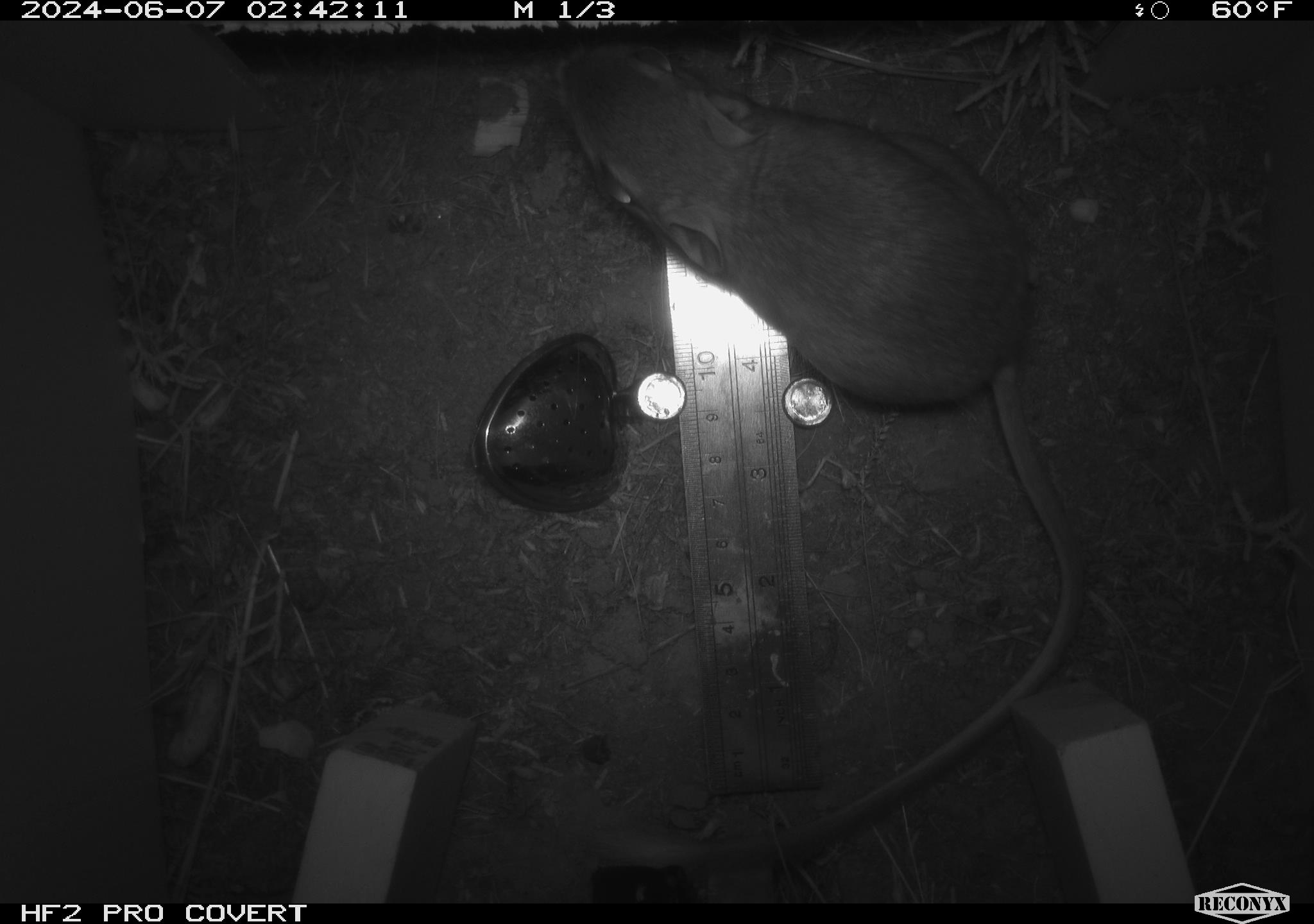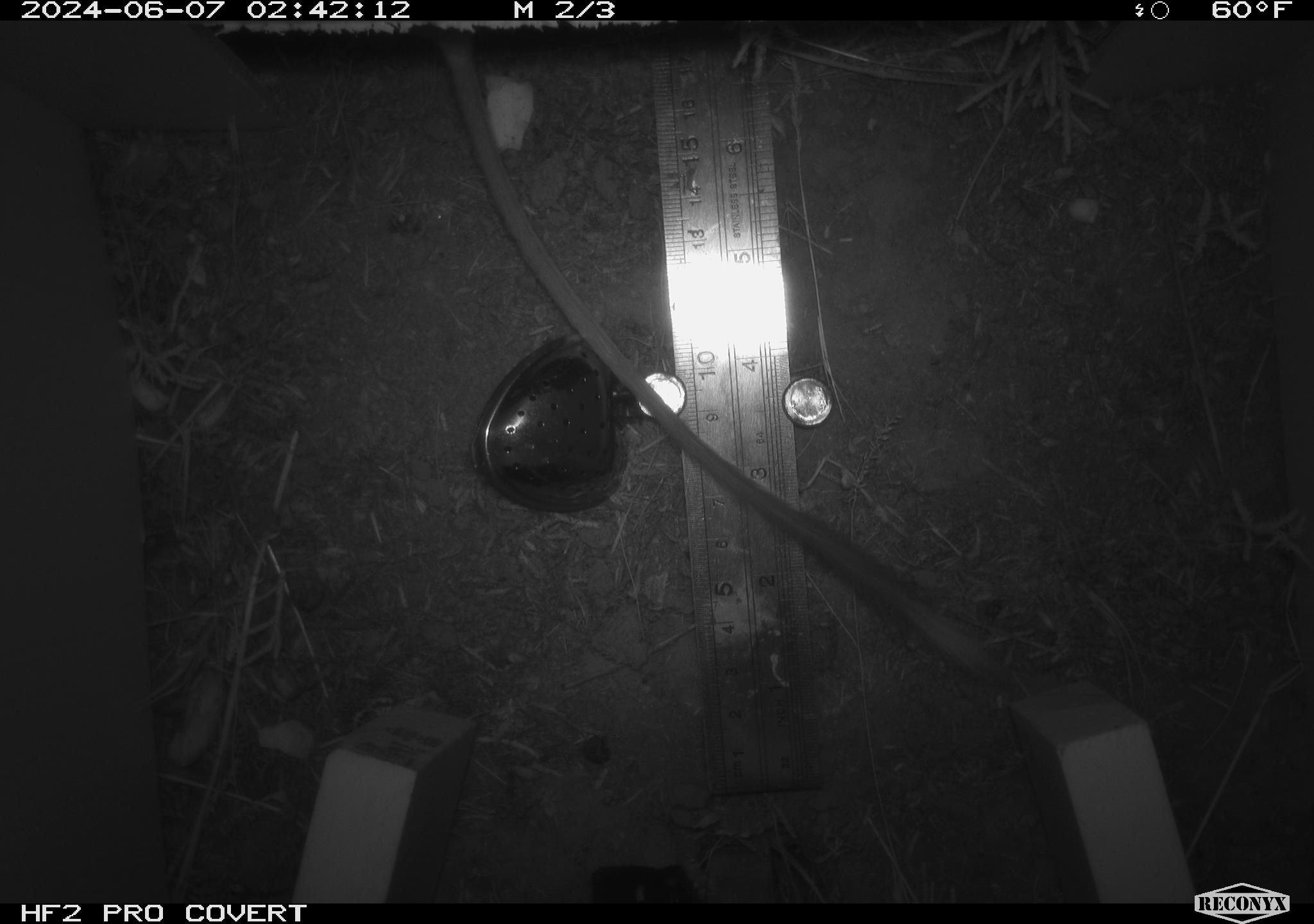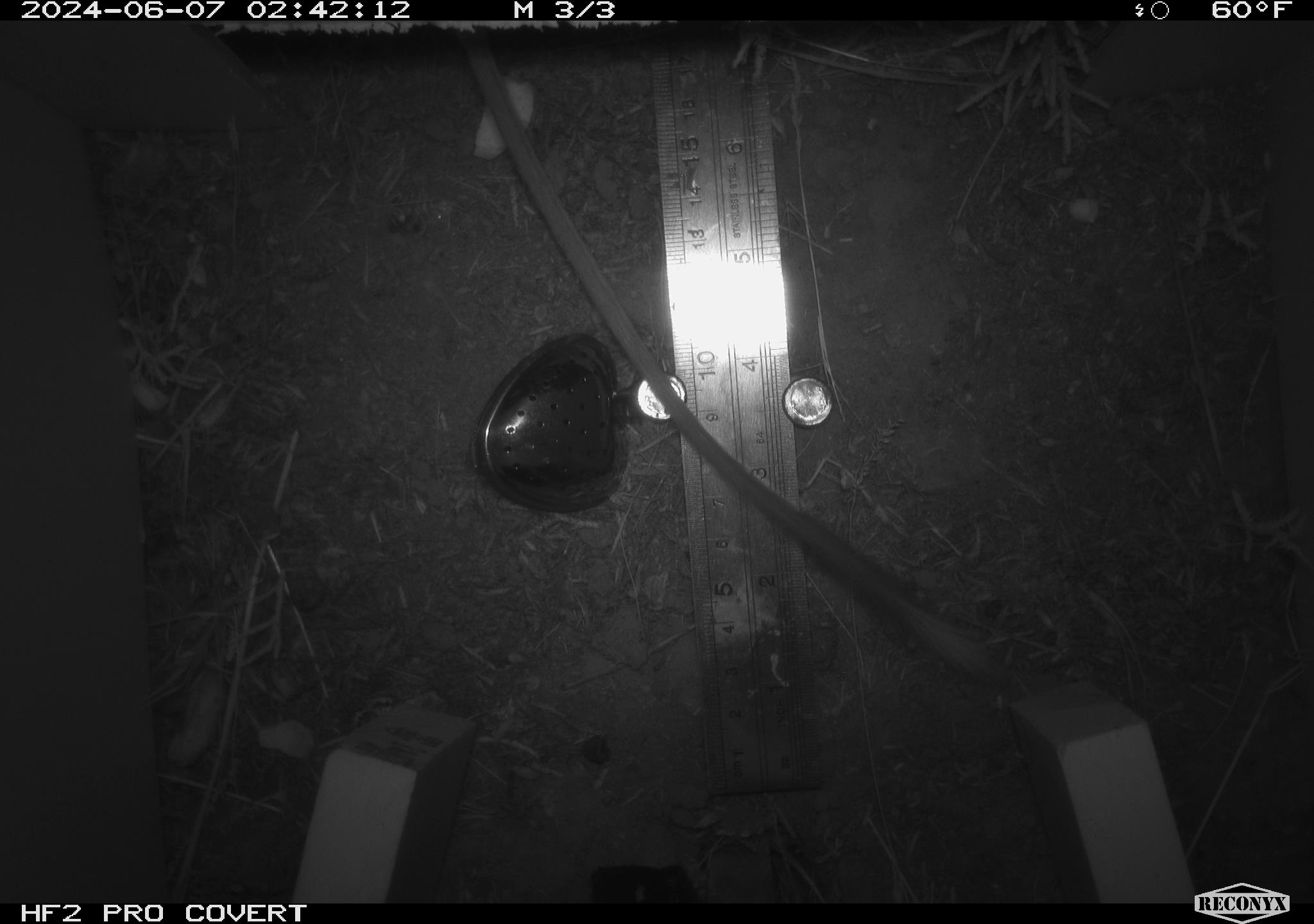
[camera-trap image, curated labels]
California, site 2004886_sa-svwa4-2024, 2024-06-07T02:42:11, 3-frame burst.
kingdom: Animalia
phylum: Chordata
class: Mammalia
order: Rodentia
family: Heteromyidae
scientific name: Heteromyidae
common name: kangaroo rats and pocket mice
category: heteromyidae family